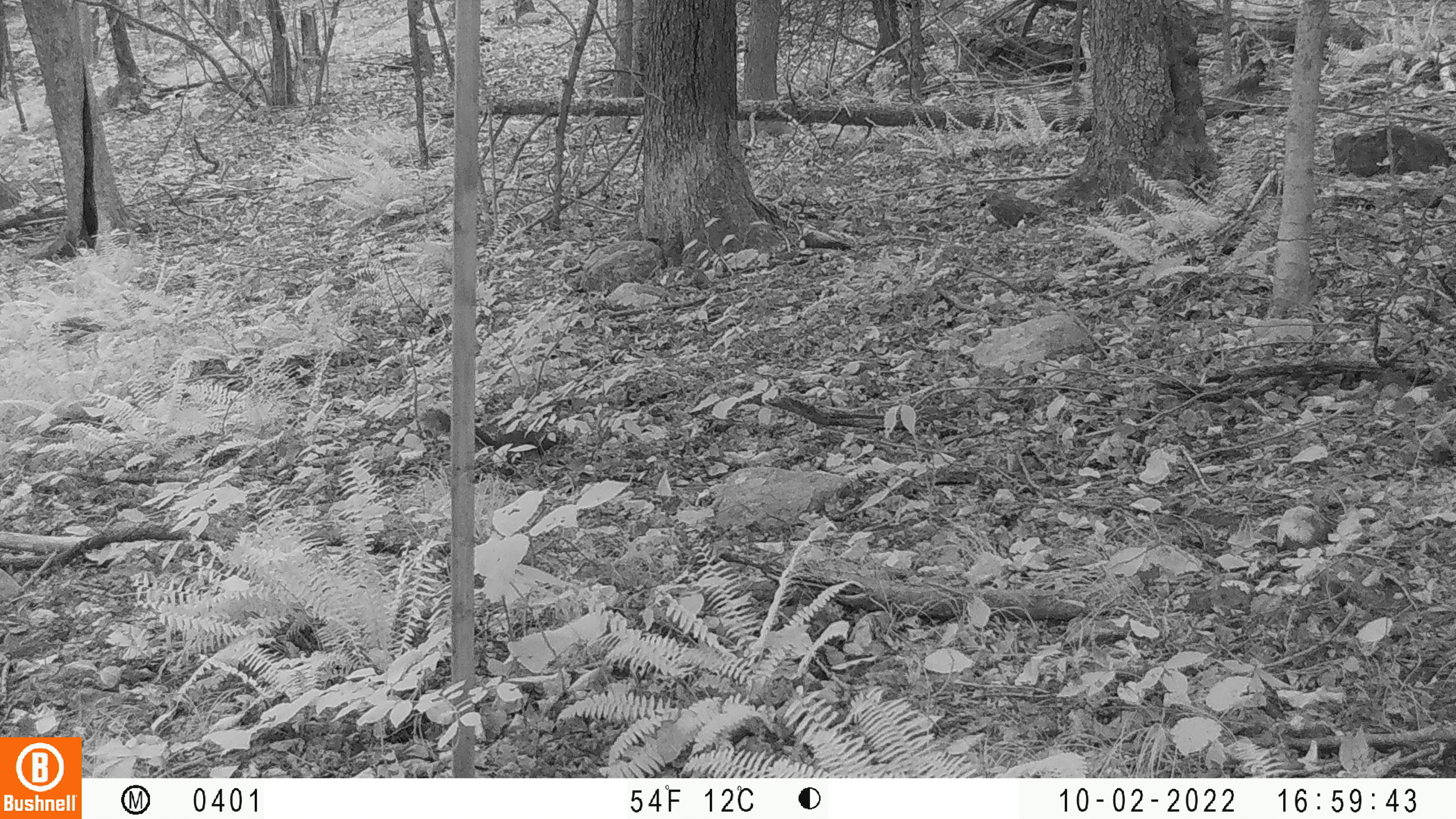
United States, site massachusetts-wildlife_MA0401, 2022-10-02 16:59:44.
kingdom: Animalia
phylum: Chordata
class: Mammalia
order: Rodentia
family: Sciuridae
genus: Sciurus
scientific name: Sciurus carolinensis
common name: gray squirrel